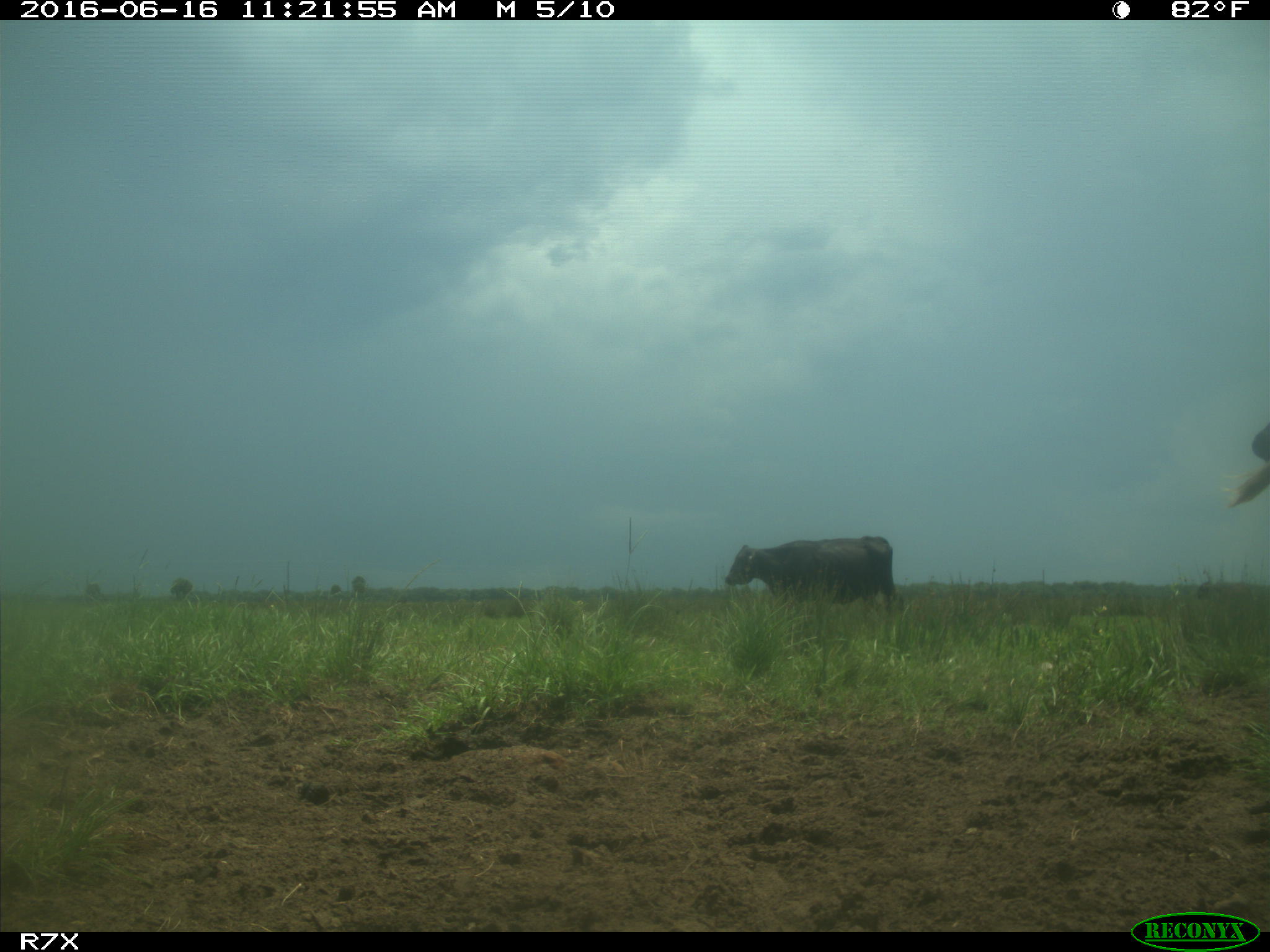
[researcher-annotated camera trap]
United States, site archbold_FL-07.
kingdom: Animalia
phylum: Chordata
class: Mammalia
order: Artiodactyla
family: Bovidae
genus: Bos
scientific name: Bos taurus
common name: domestic cow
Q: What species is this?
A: Bos taurus (domestic cow).